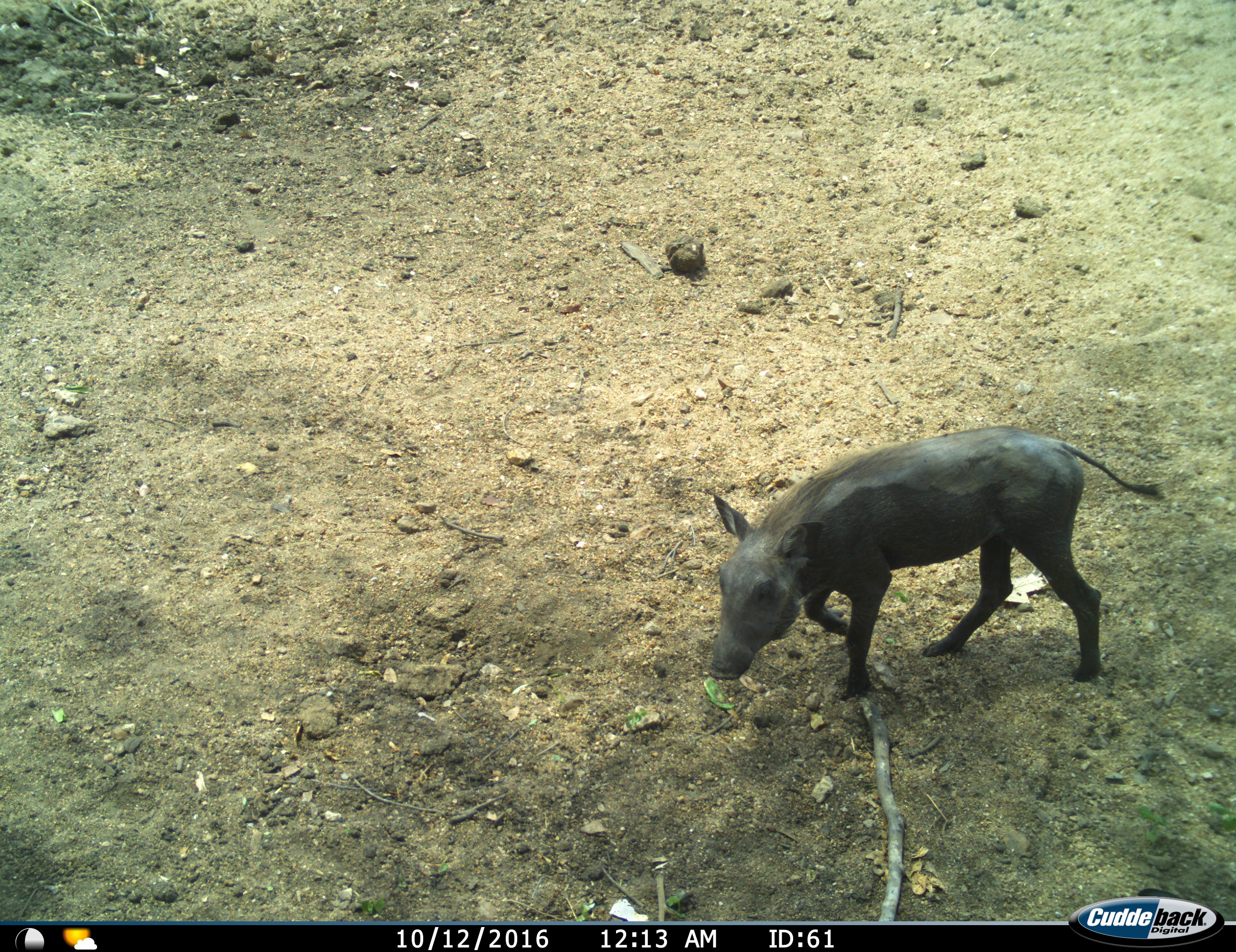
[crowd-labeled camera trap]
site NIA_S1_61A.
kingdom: Animalia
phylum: Chordata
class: Mammalia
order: Artiodactyla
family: Suidae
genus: Phacochoerus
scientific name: Phacochoerus africanus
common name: warthog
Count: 1.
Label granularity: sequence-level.